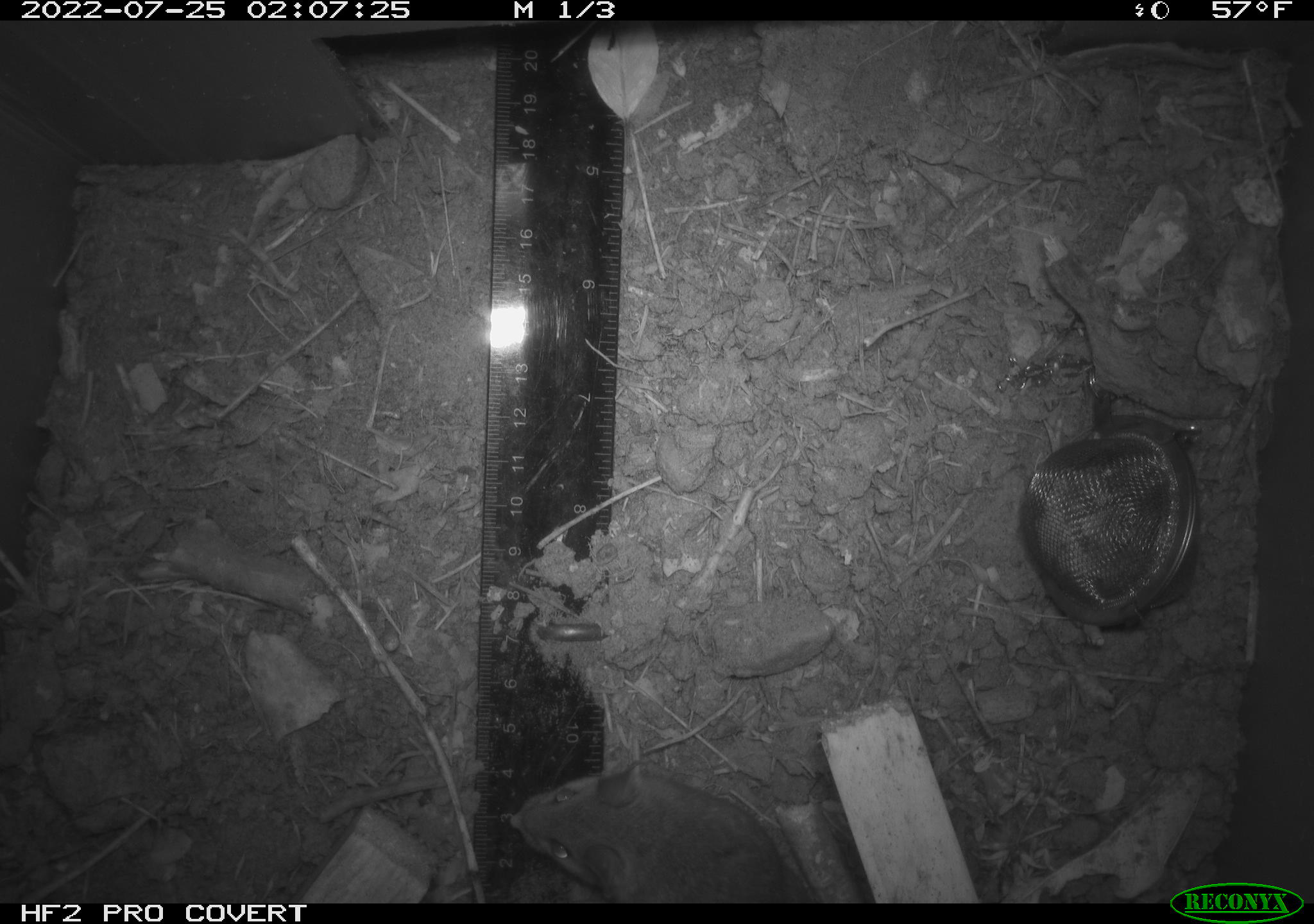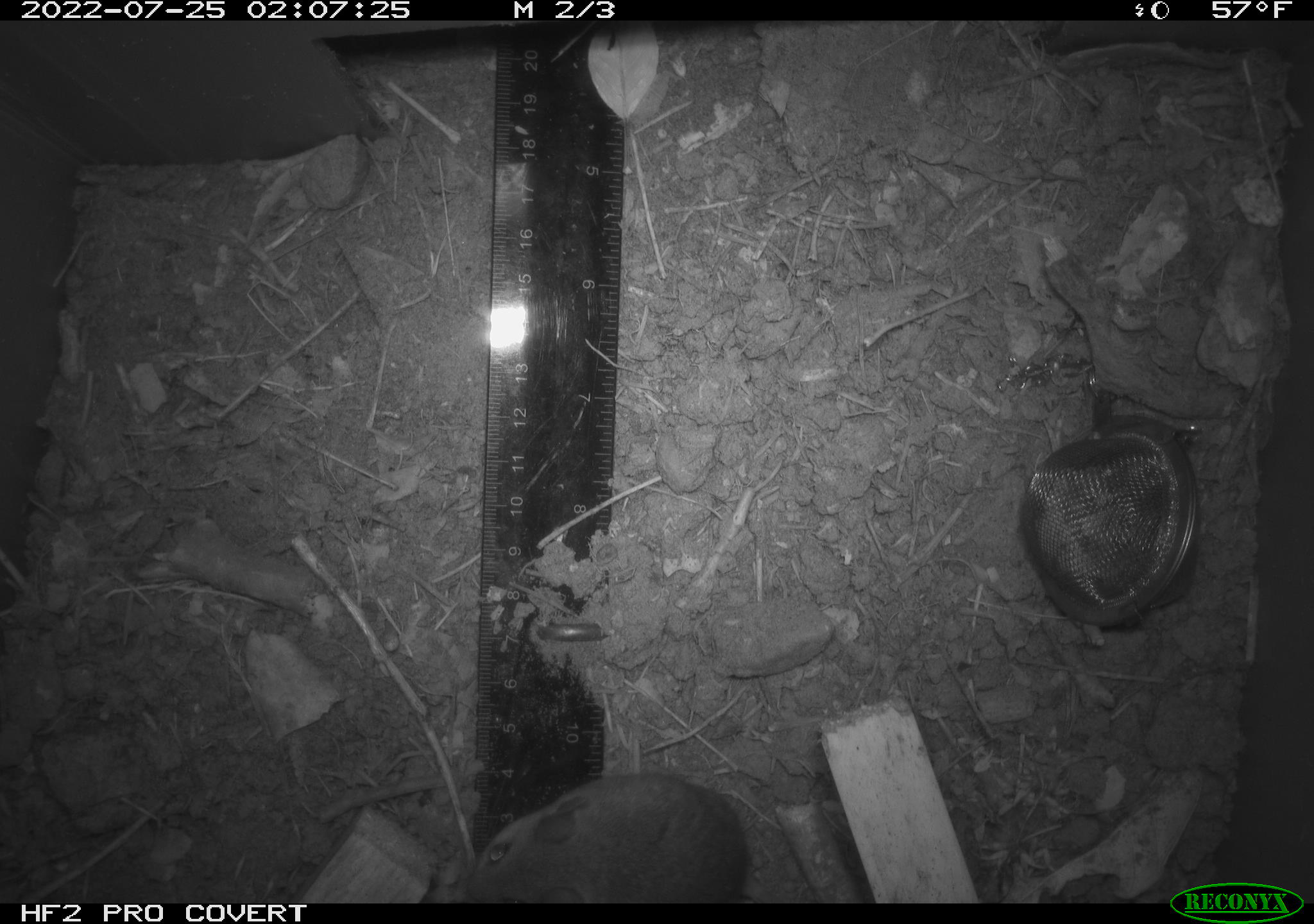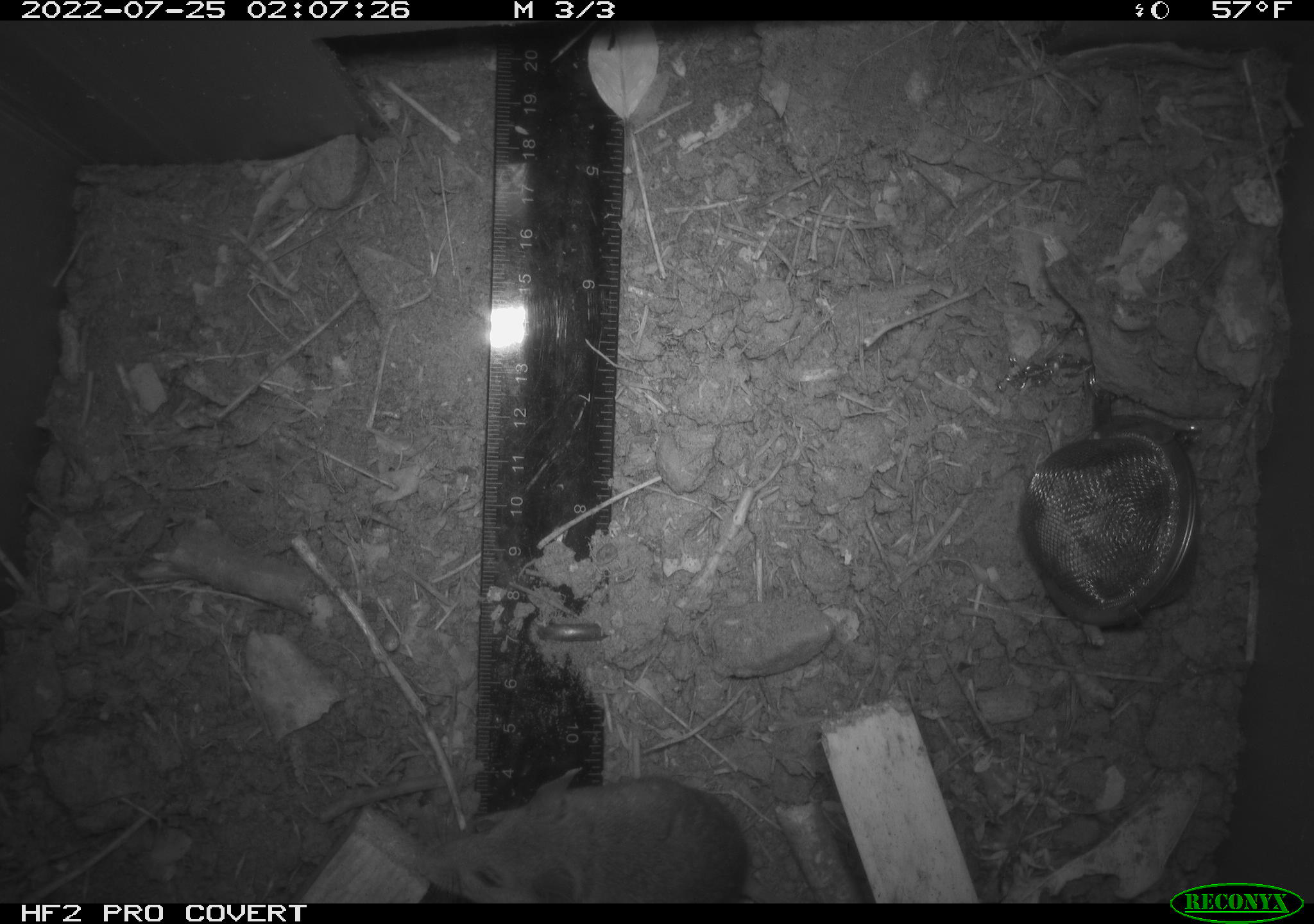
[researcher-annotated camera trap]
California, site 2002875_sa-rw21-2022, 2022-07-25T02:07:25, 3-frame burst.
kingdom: Animalia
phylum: Chordata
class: Mammalia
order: Rodentia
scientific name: Rodentia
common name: mouse species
Mouse species (Rodentia).